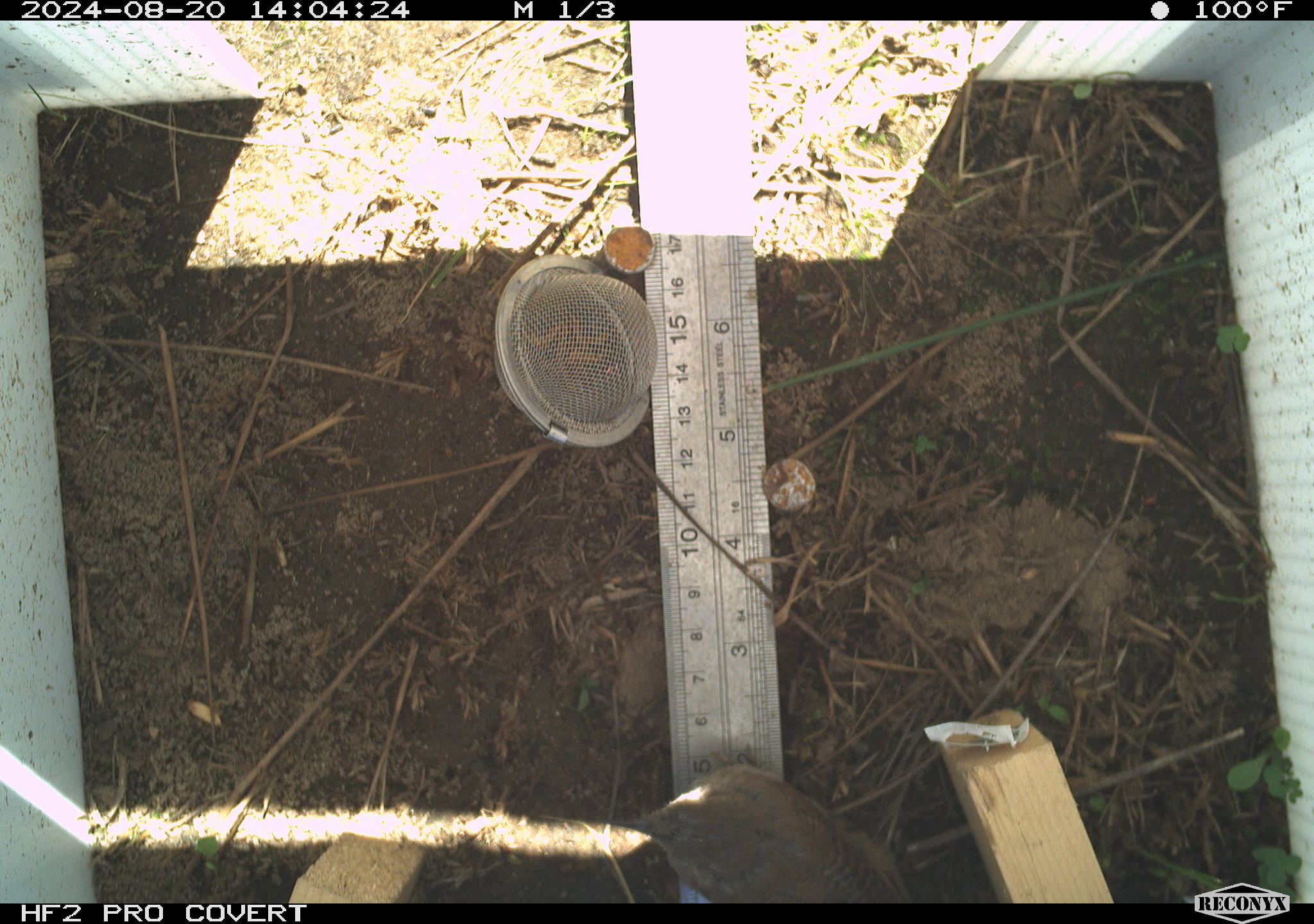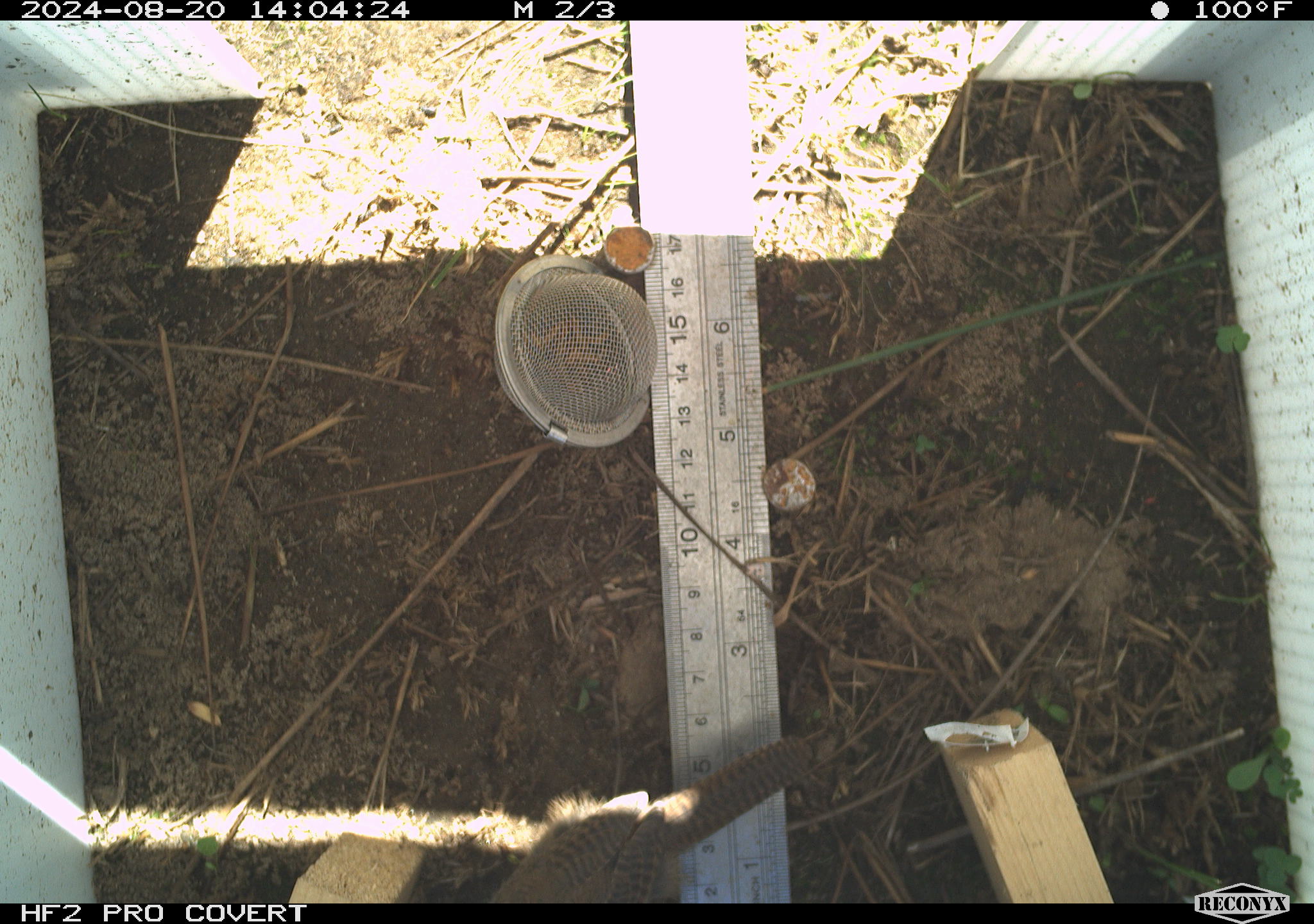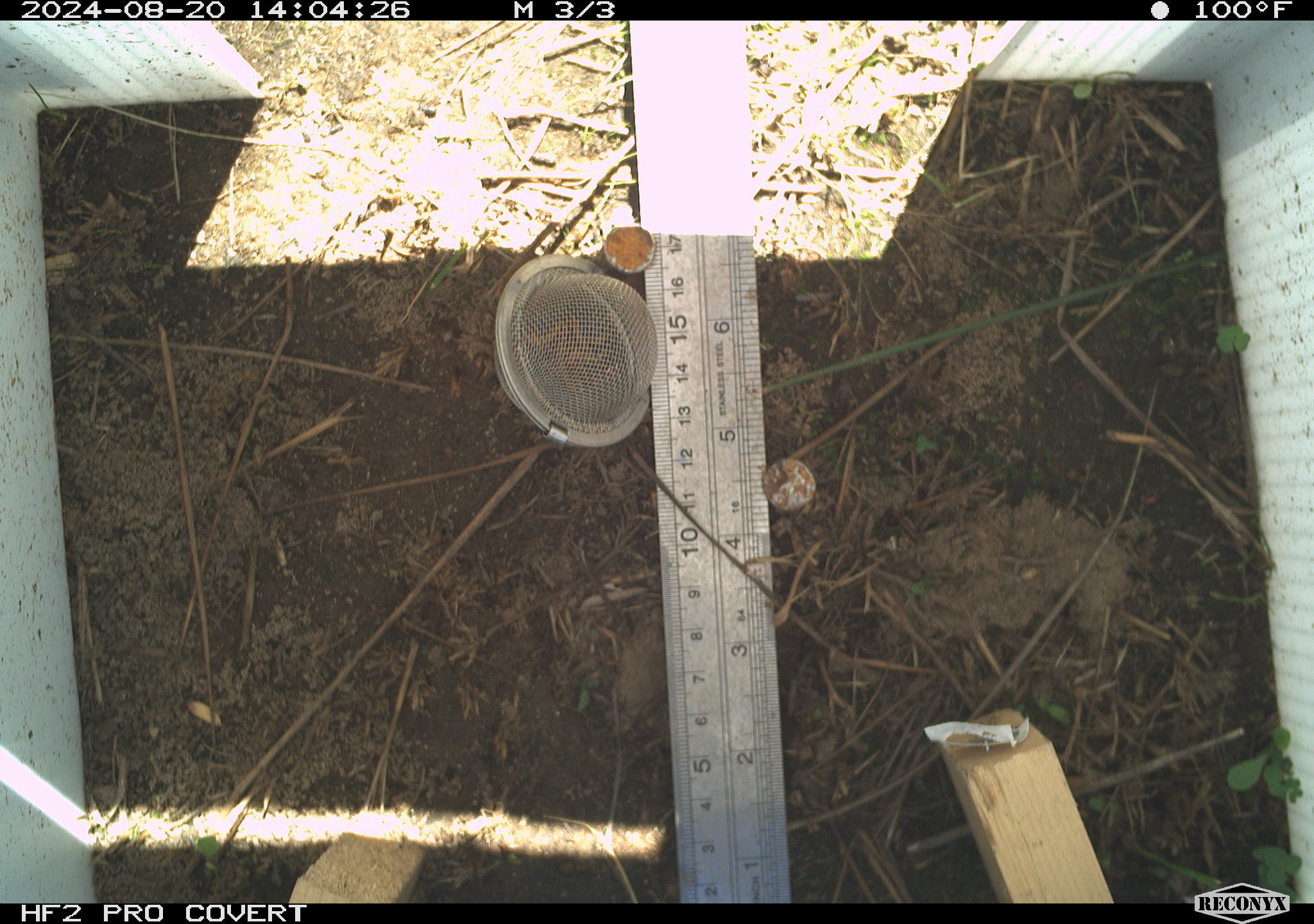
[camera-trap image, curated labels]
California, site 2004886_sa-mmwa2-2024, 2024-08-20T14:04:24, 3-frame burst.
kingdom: Animalia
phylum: Chordata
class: Aves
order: Passeriformes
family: Troglodytidae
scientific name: Troglodytidae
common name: wren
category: troglodytidae family